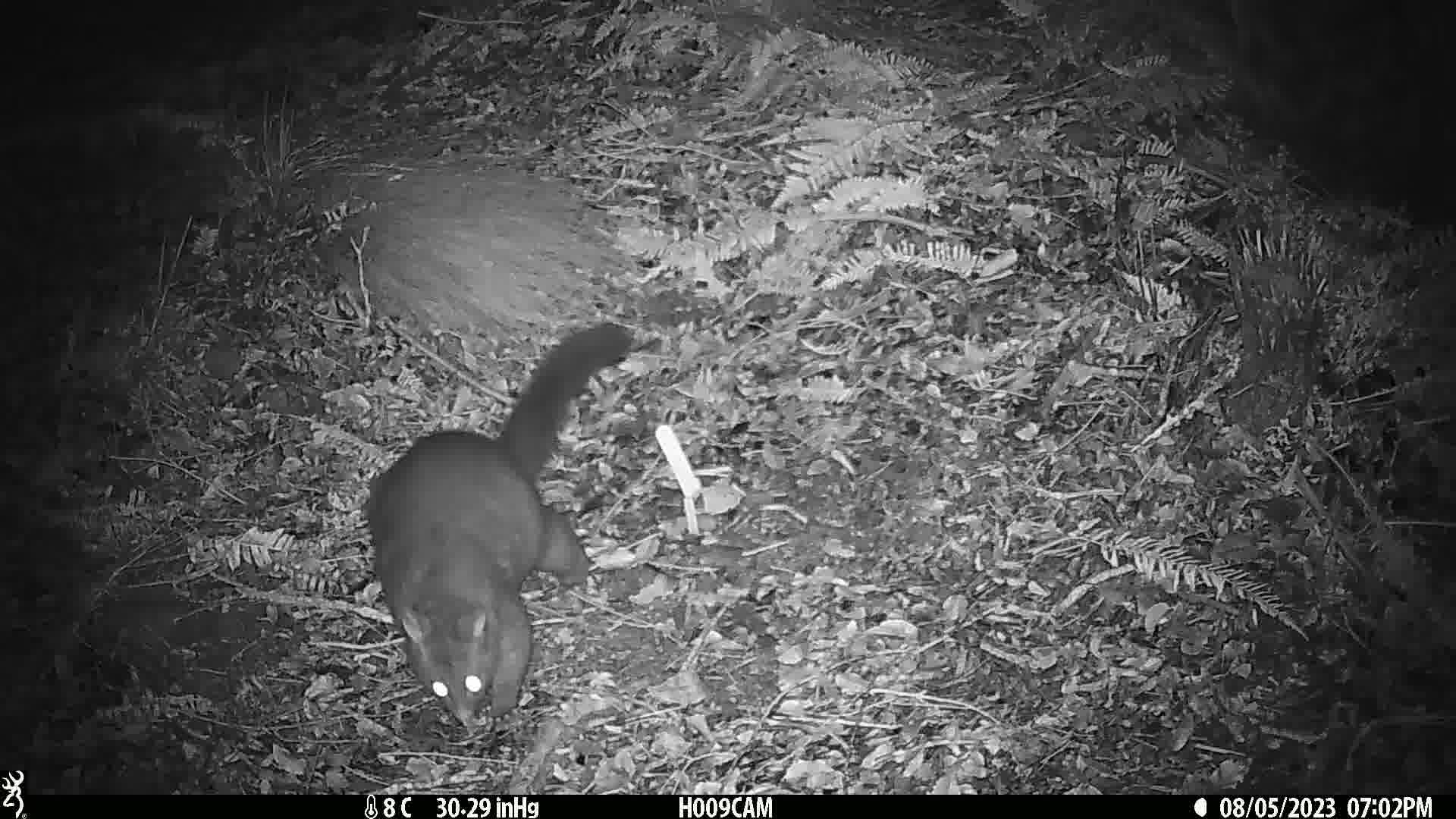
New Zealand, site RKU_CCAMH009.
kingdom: Animalia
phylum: Chordata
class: Mammalia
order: Diprotodontia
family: Phalangeridae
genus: Trichosurus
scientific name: Trichosurus vulpecula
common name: common brushtail possum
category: possum